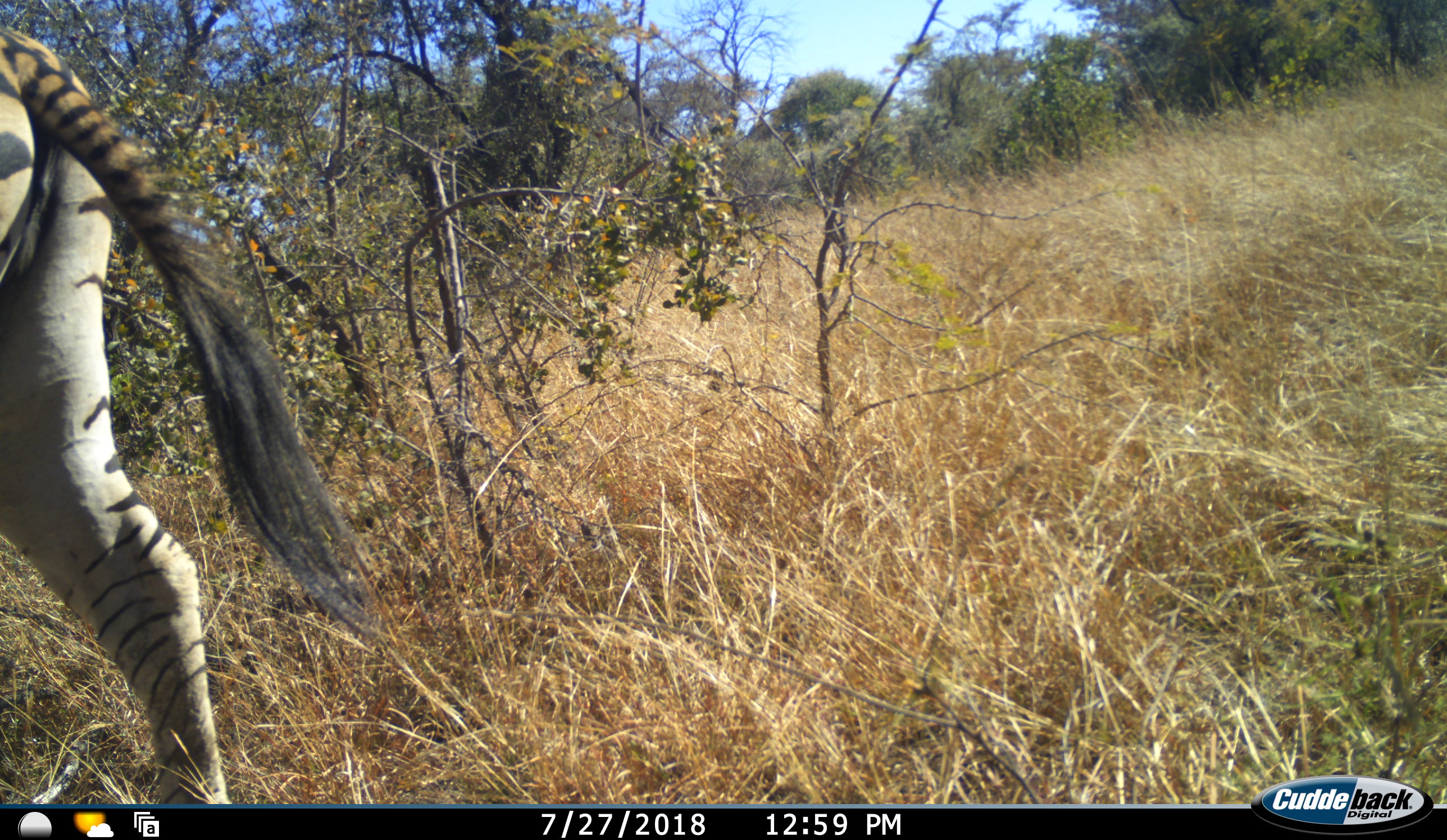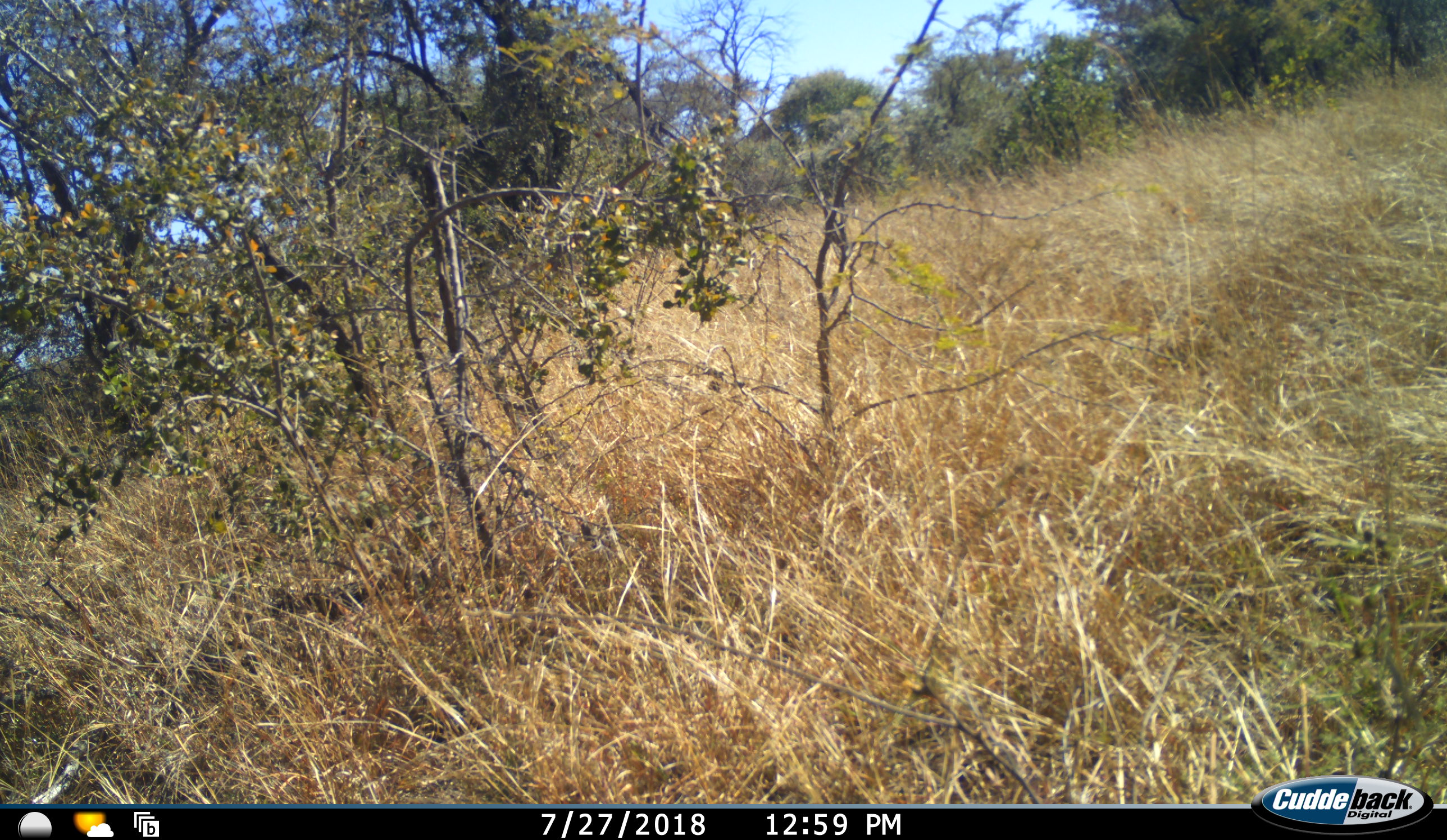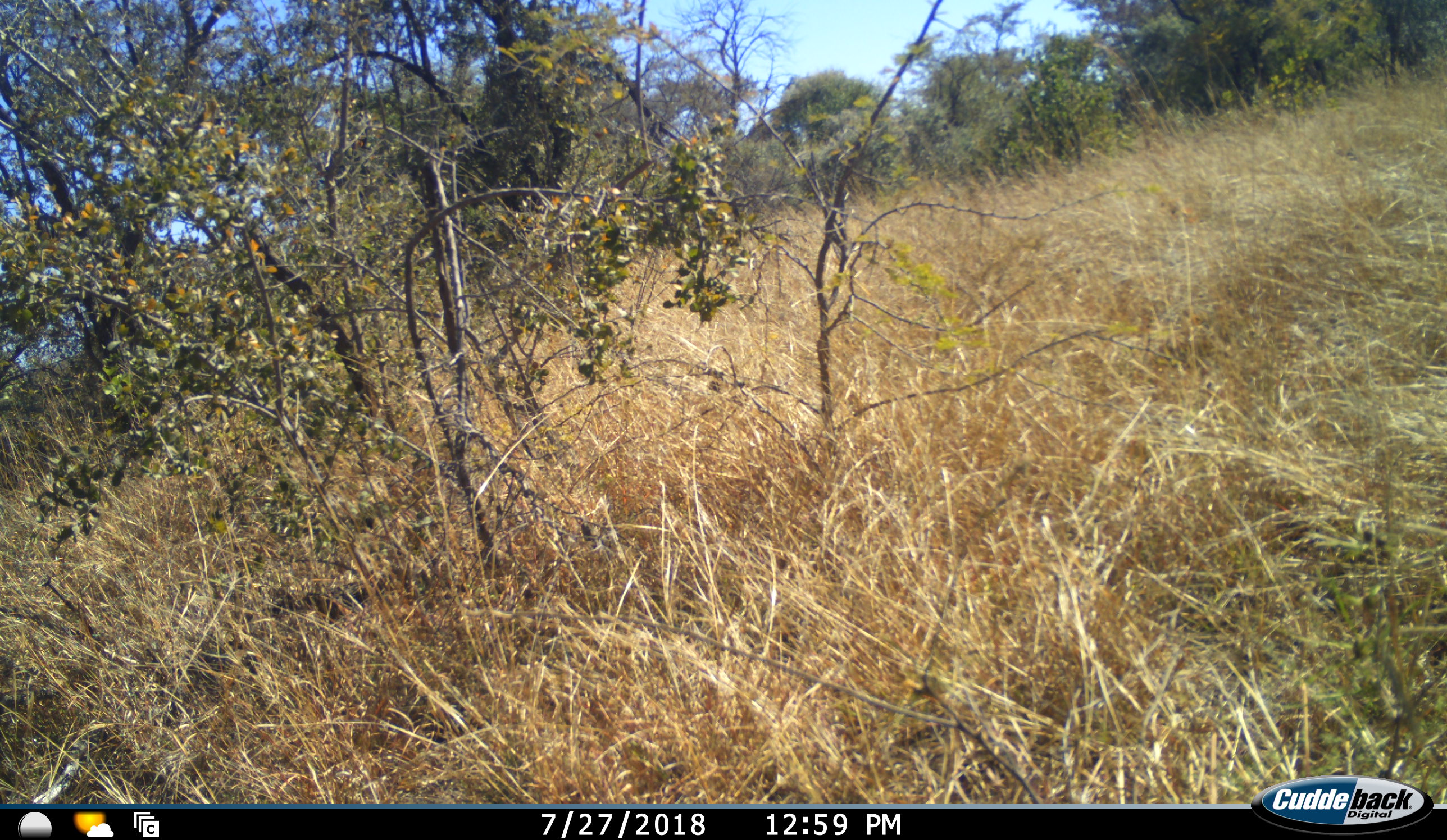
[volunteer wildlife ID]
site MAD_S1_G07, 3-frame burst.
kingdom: Animalia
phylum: Chordata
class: Mammalia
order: Perissodactyla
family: Equidae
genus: Equus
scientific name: Equus quagga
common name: plains zebra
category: zebraplains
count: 1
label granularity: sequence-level